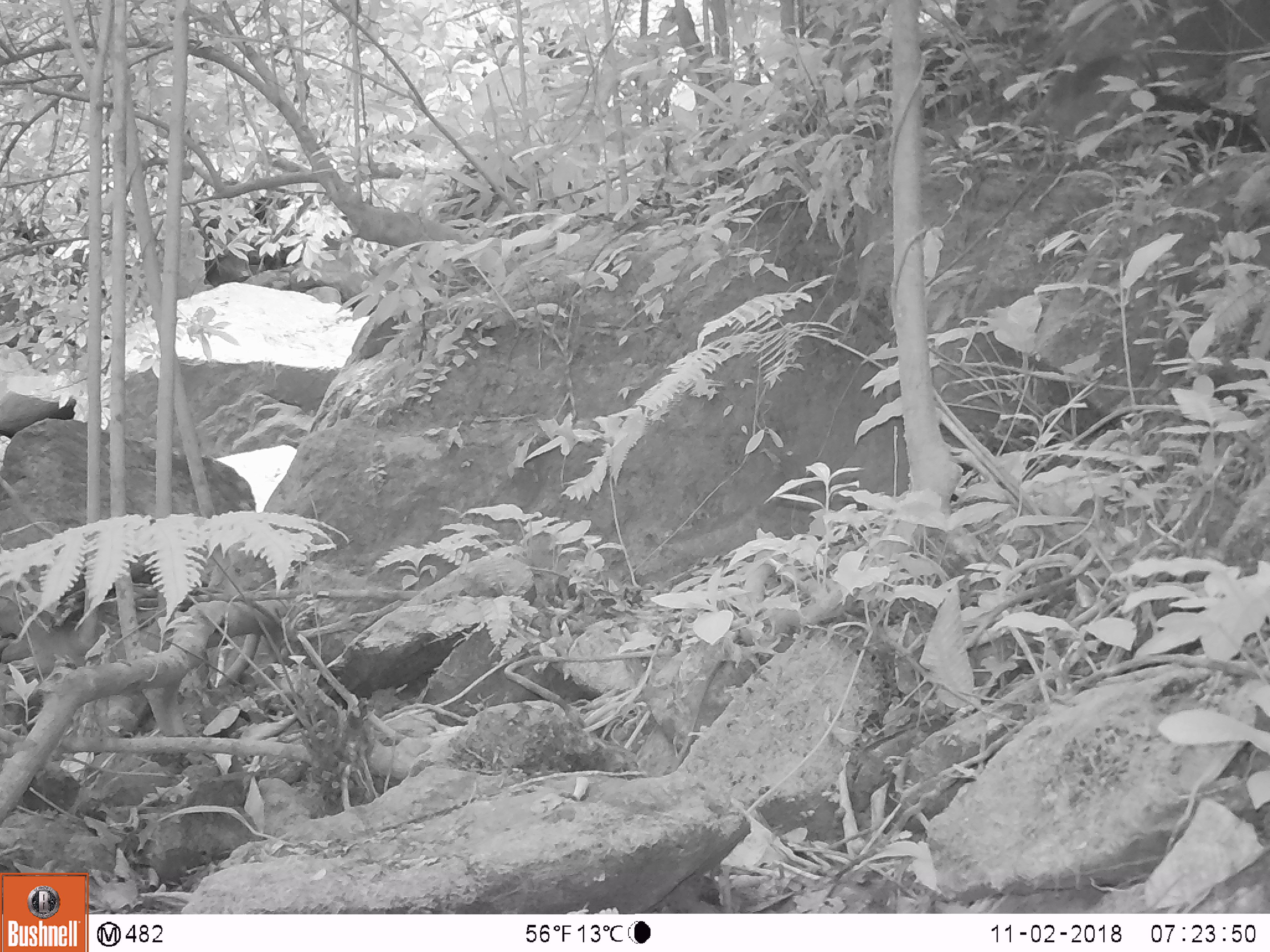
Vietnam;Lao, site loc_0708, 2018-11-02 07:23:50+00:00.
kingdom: Animalia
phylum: Chordata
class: Aves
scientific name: Aves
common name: bird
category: unidentified bird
Unidentified bird (bird) (Aves). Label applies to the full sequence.